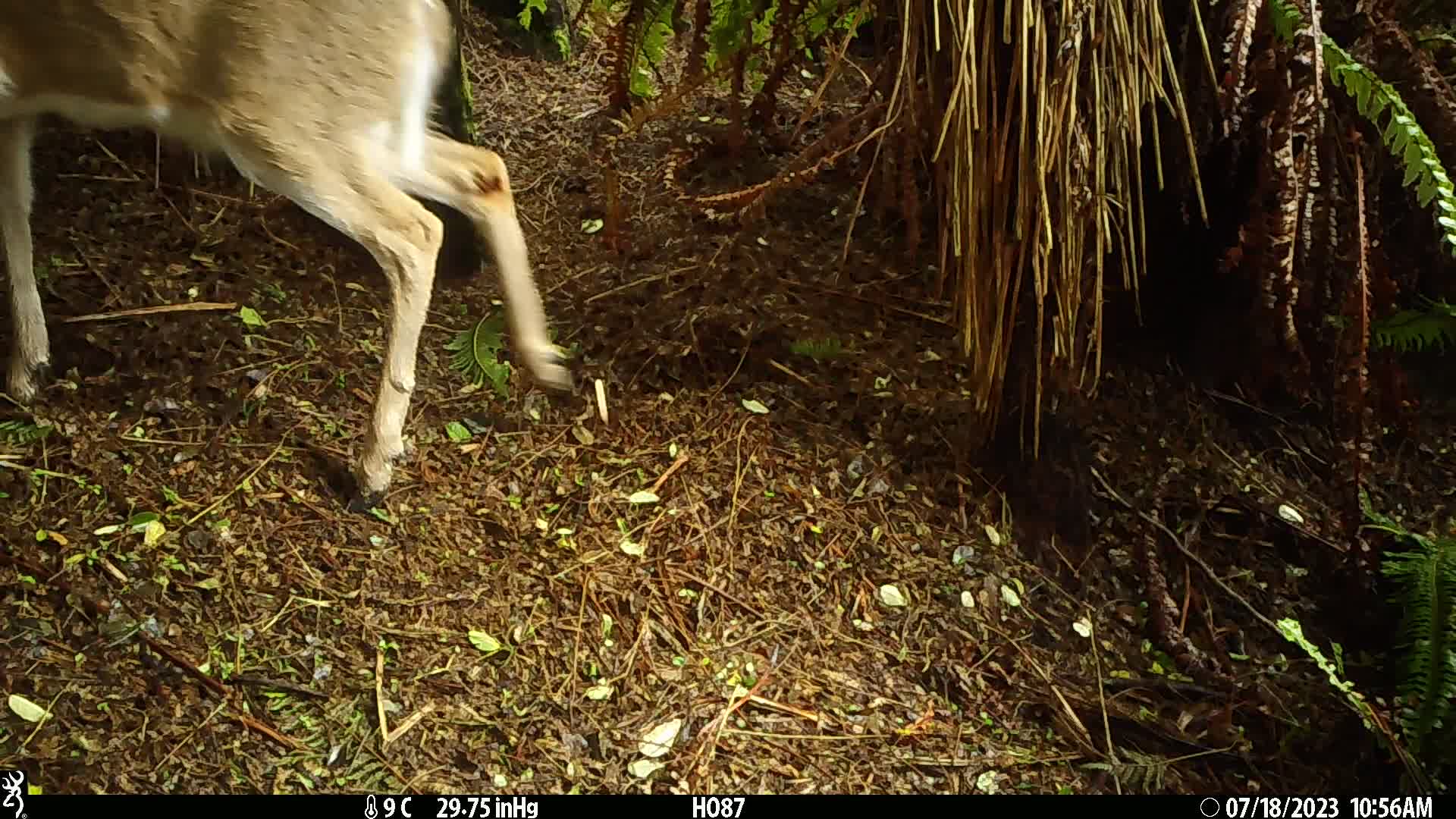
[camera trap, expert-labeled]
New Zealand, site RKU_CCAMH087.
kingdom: Animalia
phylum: Chordata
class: Mammalia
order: Artiodactyla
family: Cervidae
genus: Odocoileus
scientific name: Odocoileus virginianus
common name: white-tailed deer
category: white tailed deer